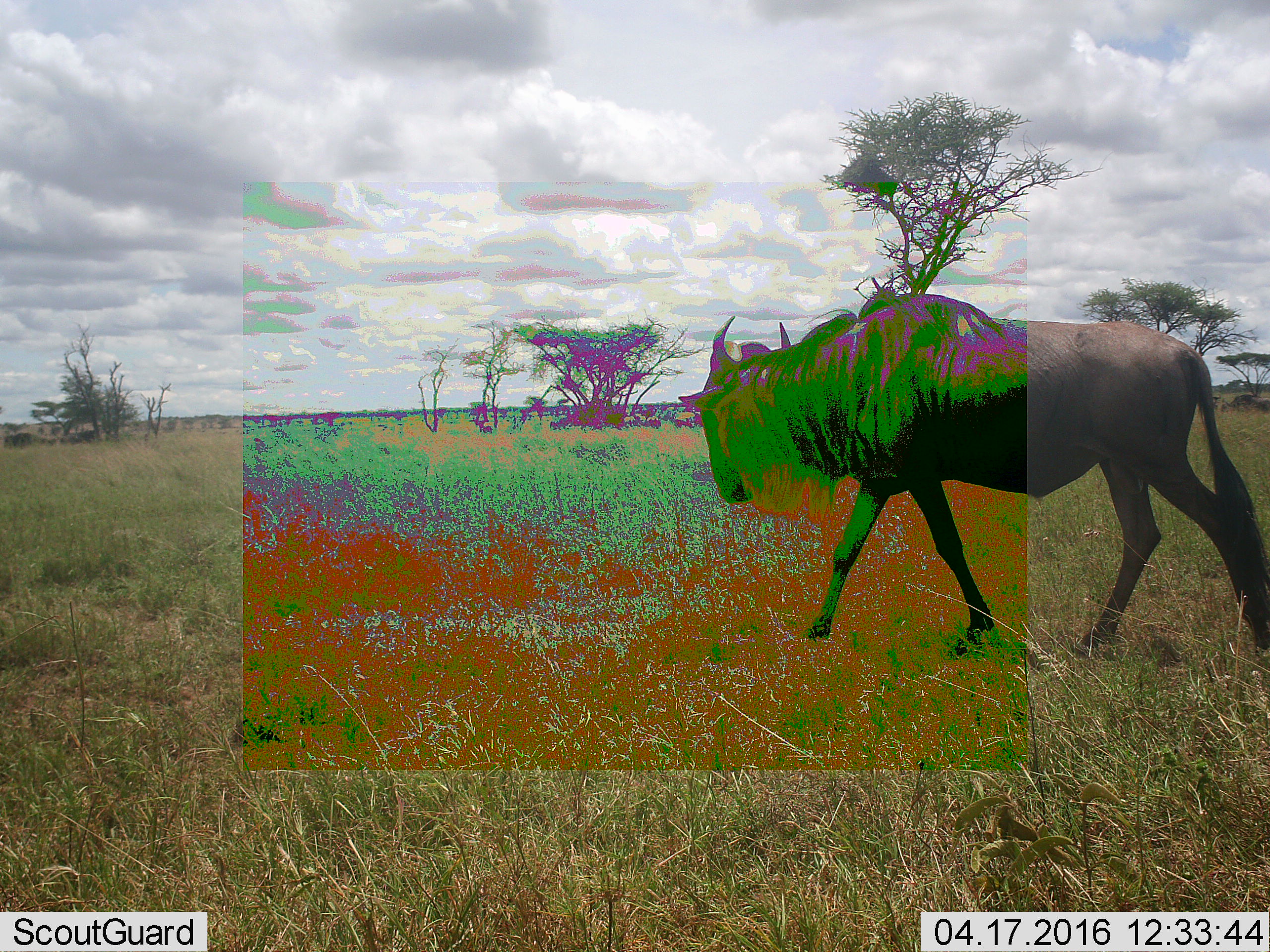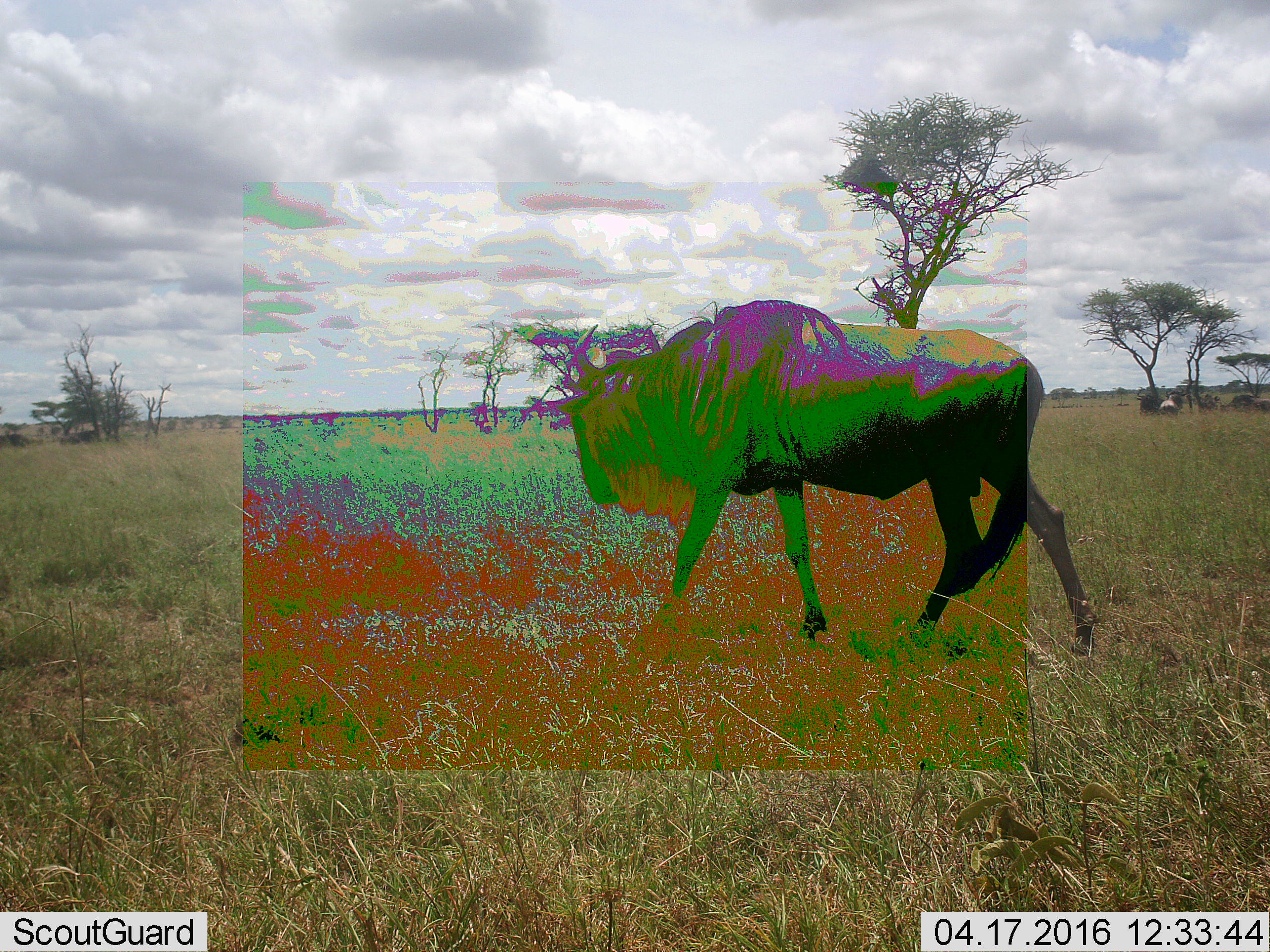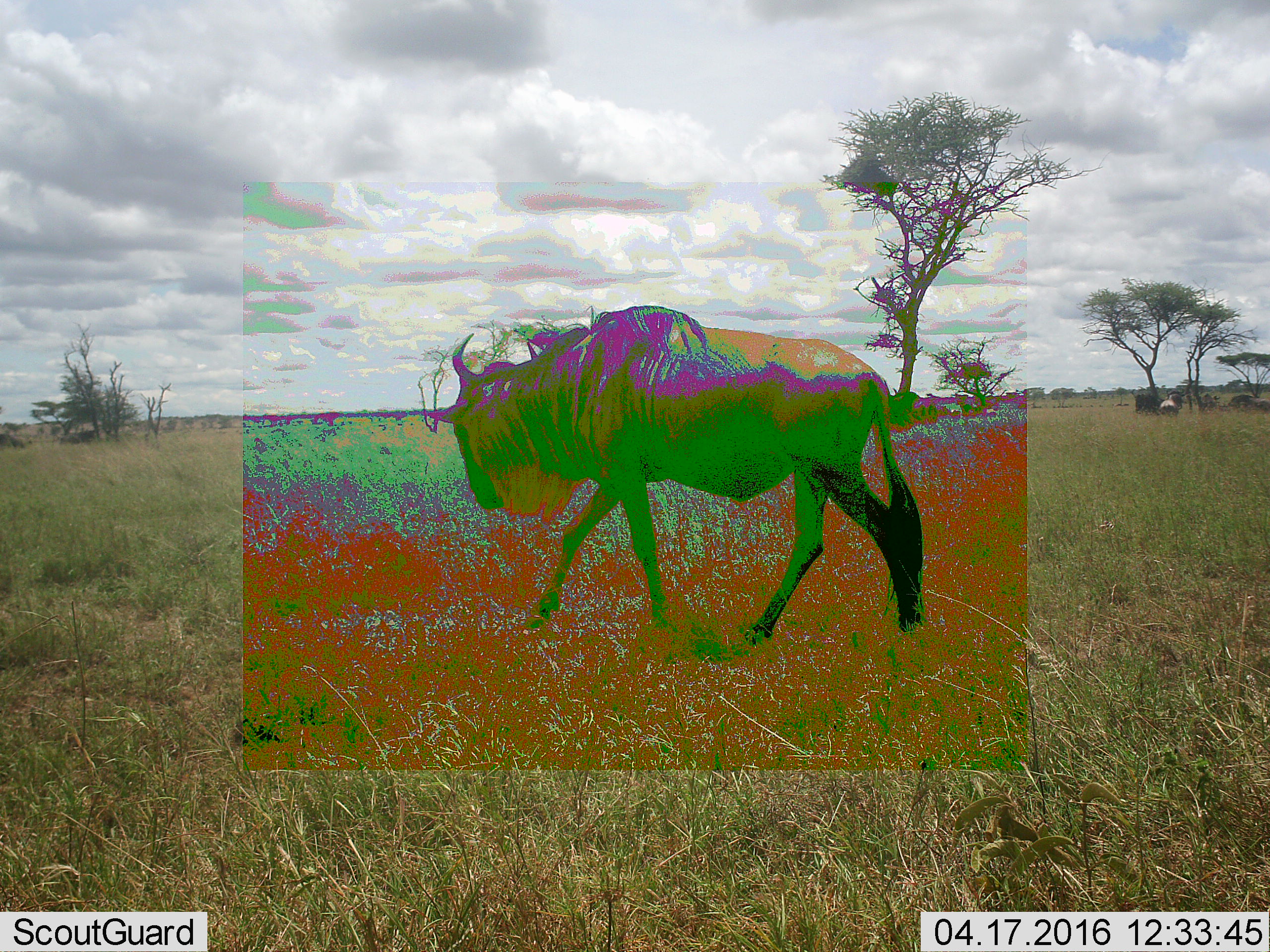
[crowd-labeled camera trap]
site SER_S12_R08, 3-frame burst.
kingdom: Animalia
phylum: Chordata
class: Mammalia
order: Artiodactyla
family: Bovidae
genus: Connochaetes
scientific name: Connochaetes taurinus taurinus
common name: blue wildebeest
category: wildebeestblue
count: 1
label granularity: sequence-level